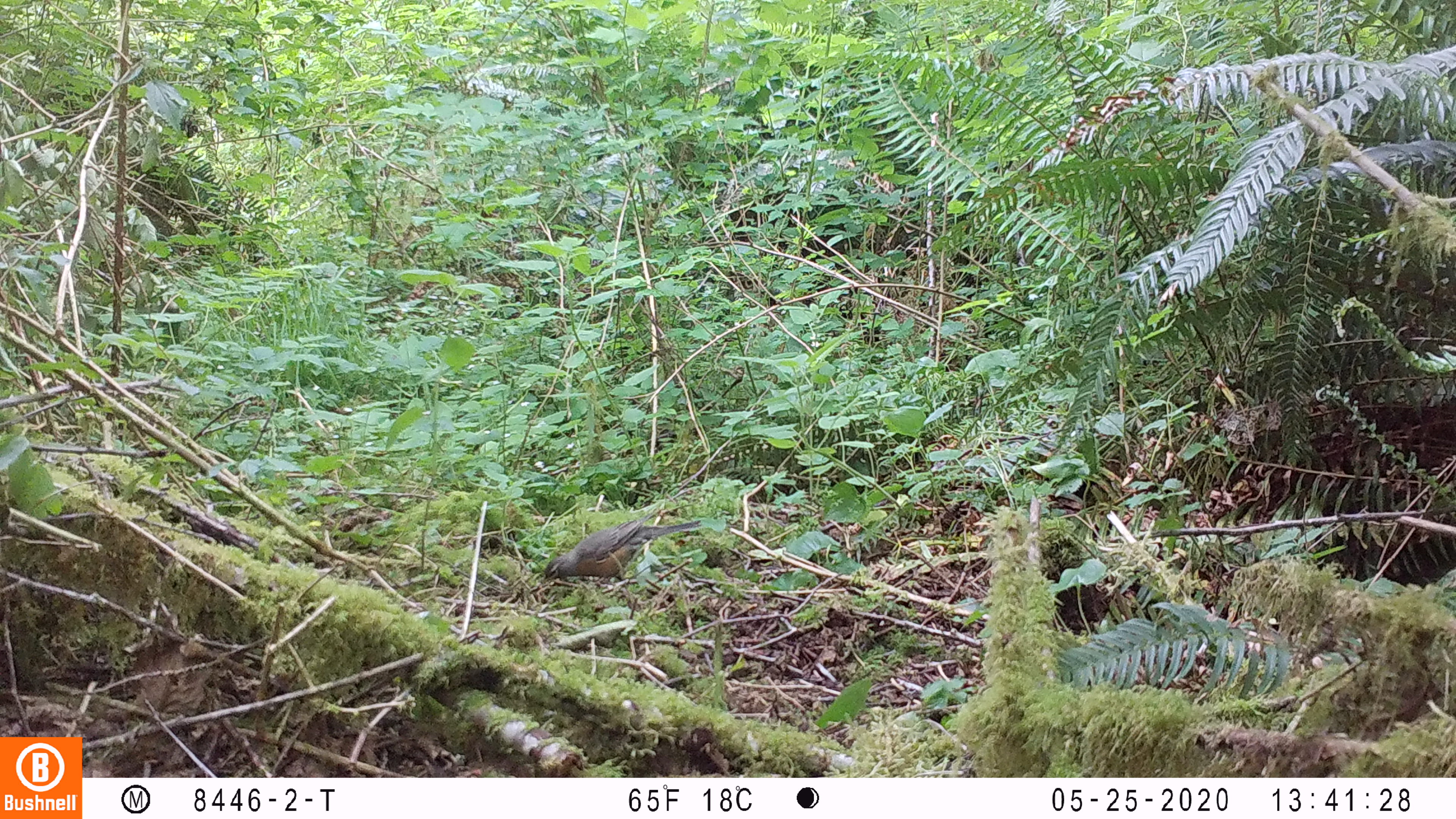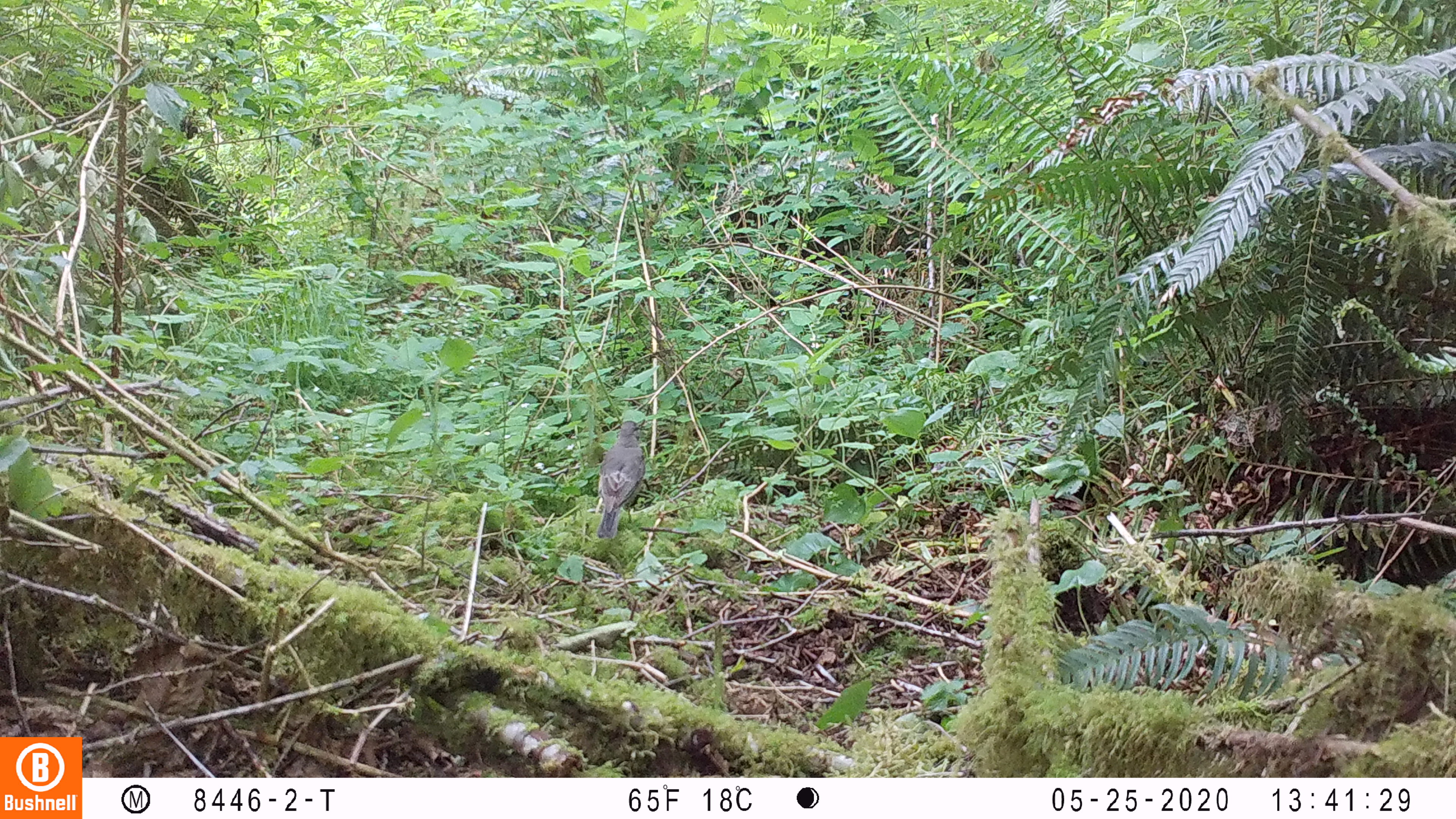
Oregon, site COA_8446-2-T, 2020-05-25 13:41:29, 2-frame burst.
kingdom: Animalia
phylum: Chordata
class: Aves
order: Passeriformes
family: Turdidae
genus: Turdus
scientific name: Turdus migratorius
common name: american robin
American robin (Turdus migratorius).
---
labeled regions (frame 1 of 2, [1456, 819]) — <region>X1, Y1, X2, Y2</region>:
american robin: <region>523, 503, 710, 597</region>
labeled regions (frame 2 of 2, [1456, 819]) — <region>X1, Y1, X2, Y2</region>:
american robin: <region>579, 406, 662, 550</region>